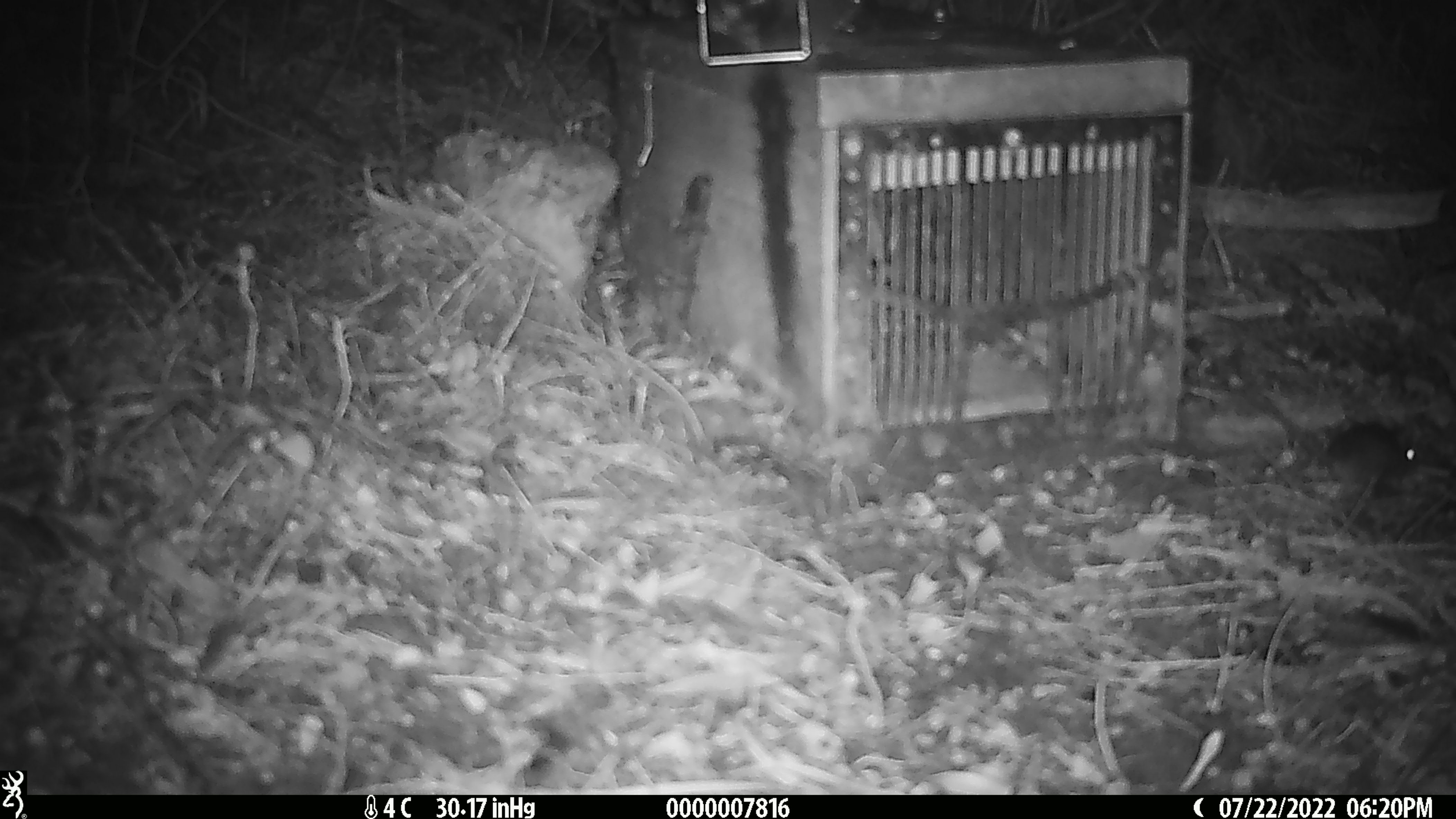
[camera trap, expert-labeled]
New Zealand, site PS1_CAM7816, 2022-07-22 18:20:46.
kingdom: Animalia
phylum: Chordata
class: Mammalia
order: Rodentia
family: Muridae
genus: Mus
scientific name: Mus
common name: mouse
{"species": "mouse (Mus)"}